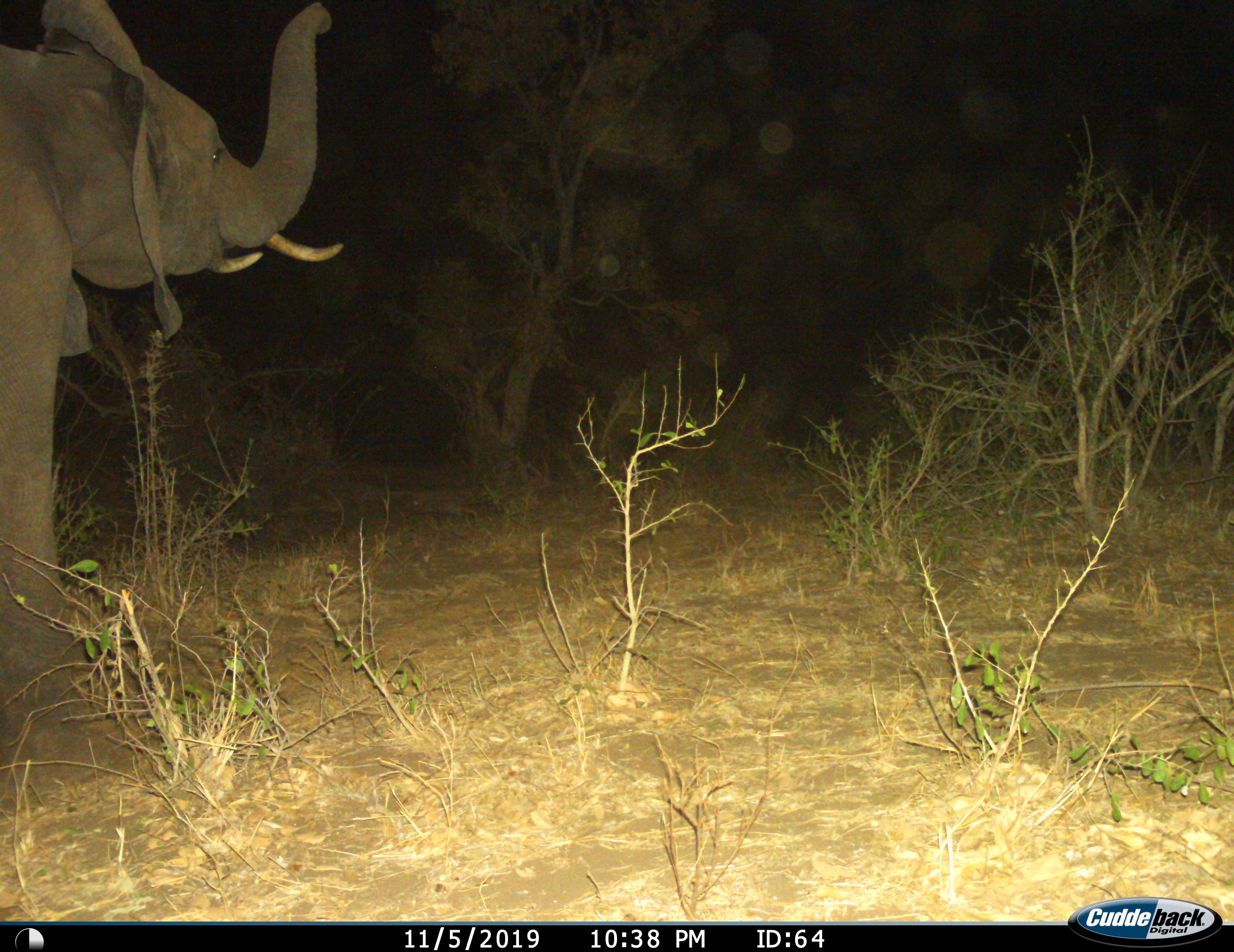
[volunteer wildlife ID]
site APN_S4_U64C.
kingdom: Animalia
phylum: Chordata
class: Mammalia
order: Proboscidea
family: Elephantidae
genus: Loxodonta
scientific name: Loxodonta africana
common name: african bush elephant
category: elephant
Elephant (african bush elephant) (Loxodonta africana), count 1. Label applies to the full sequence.